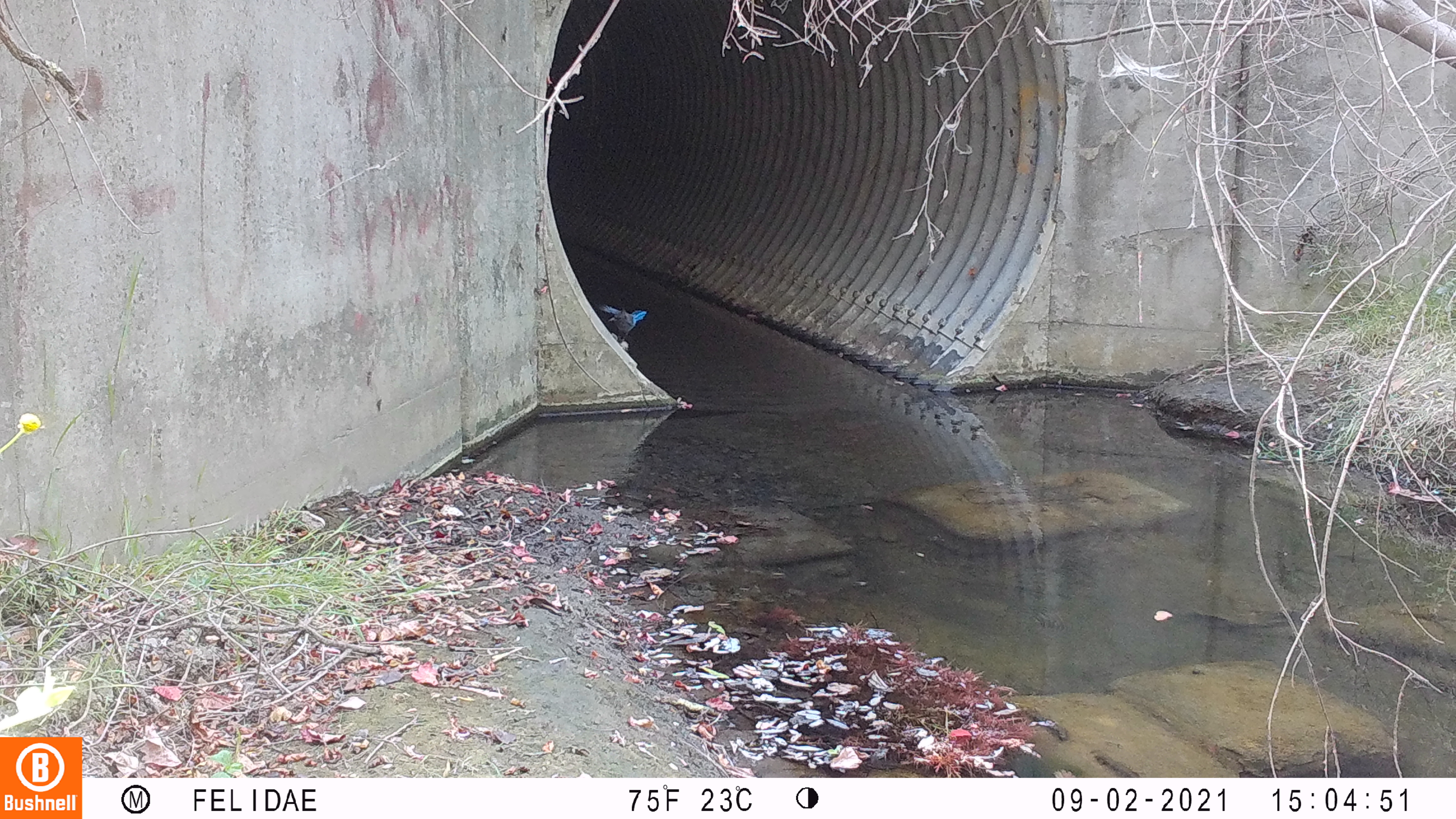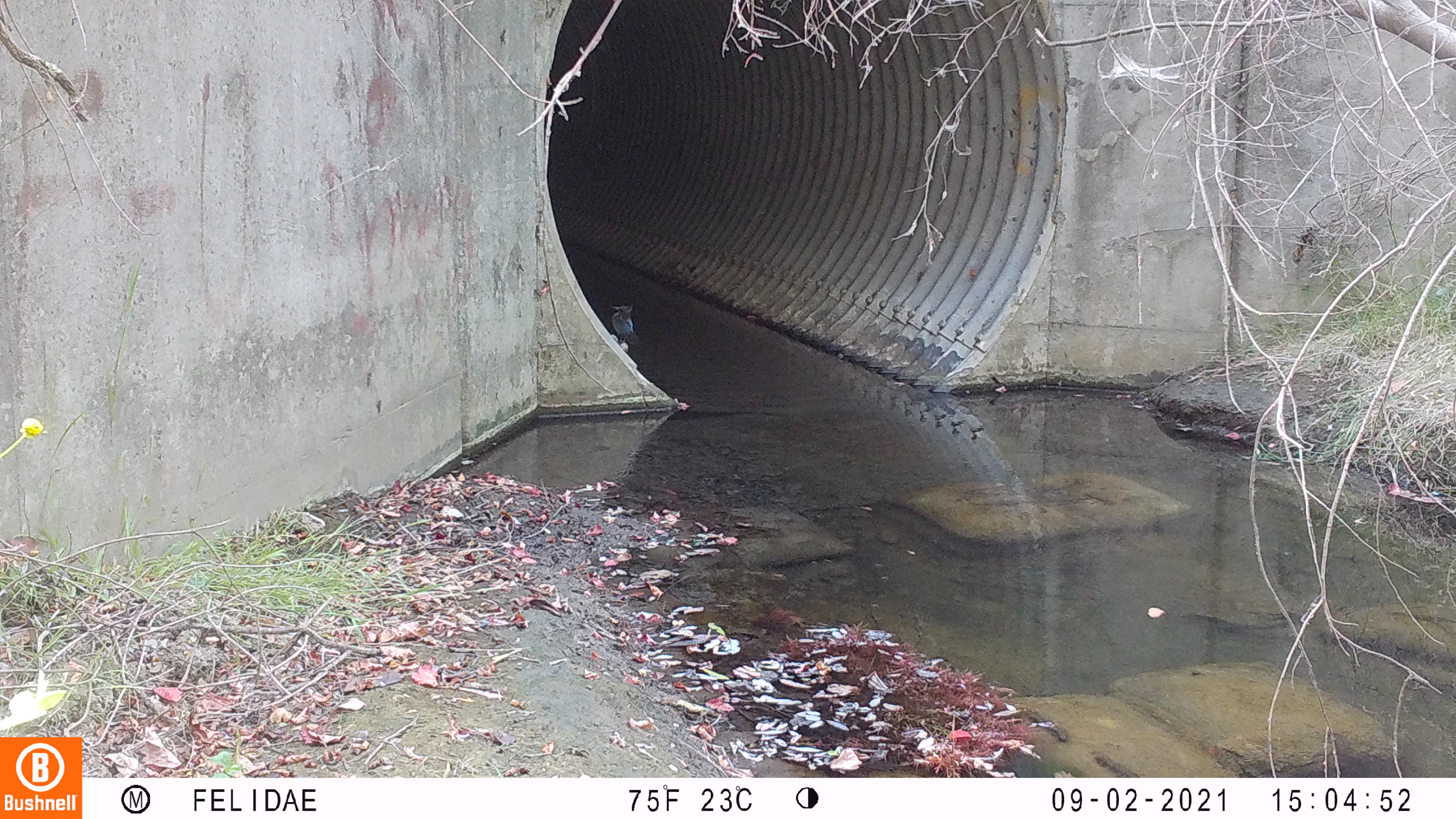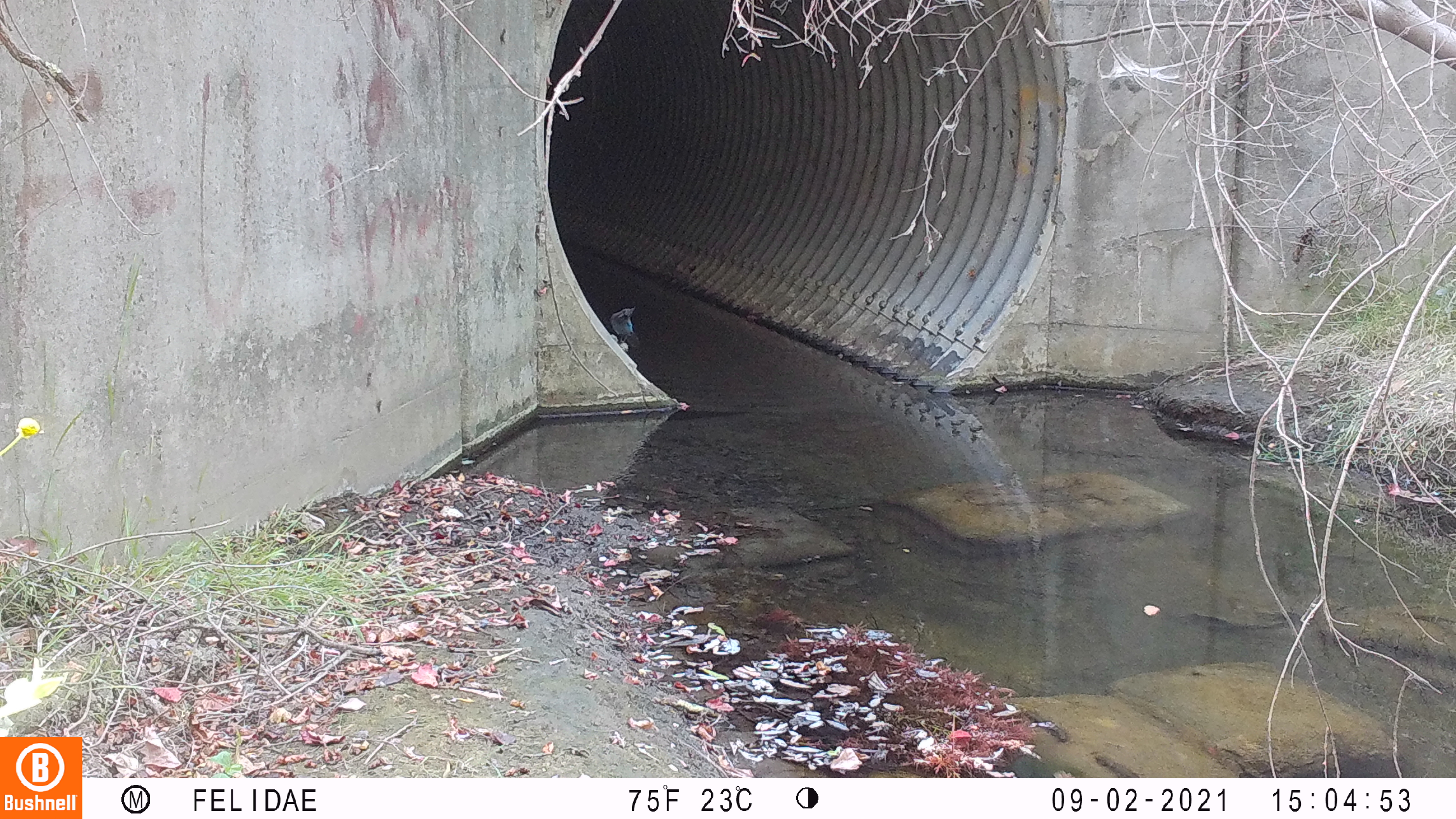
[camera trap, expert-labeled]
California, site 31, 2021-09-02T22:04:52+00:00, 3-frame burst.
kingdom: Animalia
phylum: Chordata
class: Aves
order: Passeriformes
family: Corvidae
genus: Cyanocitta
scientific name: Cyanocitta stelleri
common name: steller's jay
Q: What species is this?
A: Steller's jay (Cyanocitta stelleri).